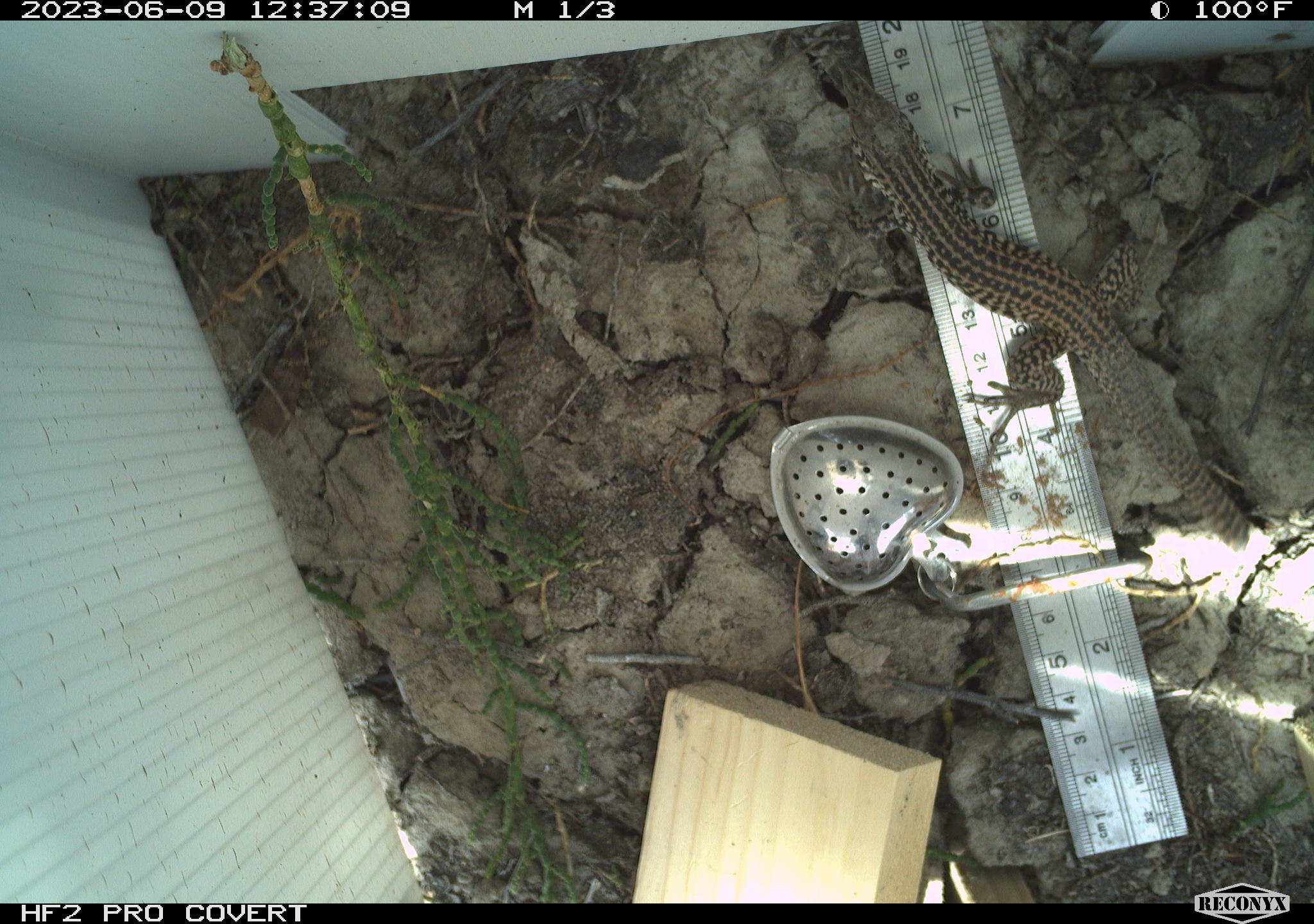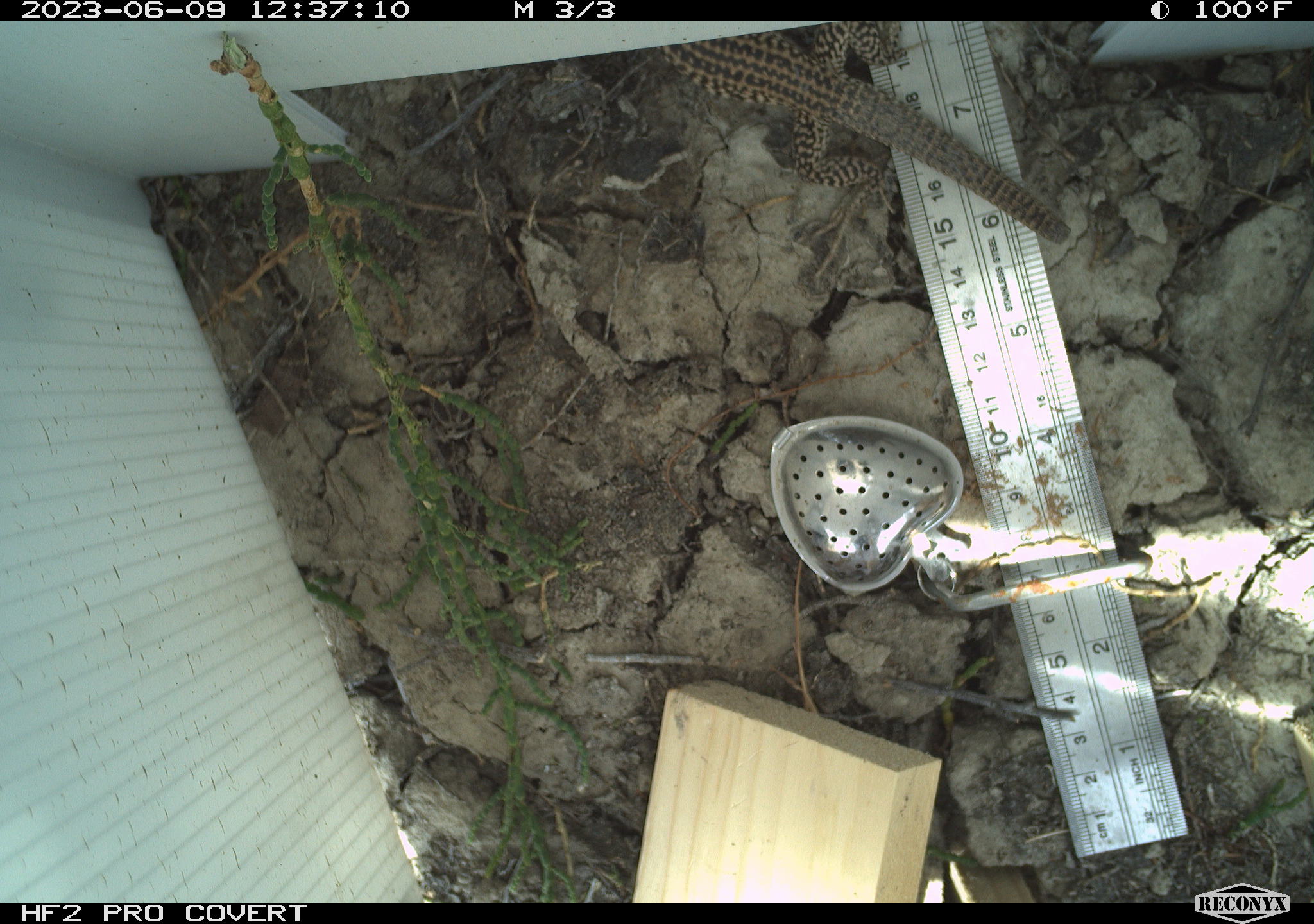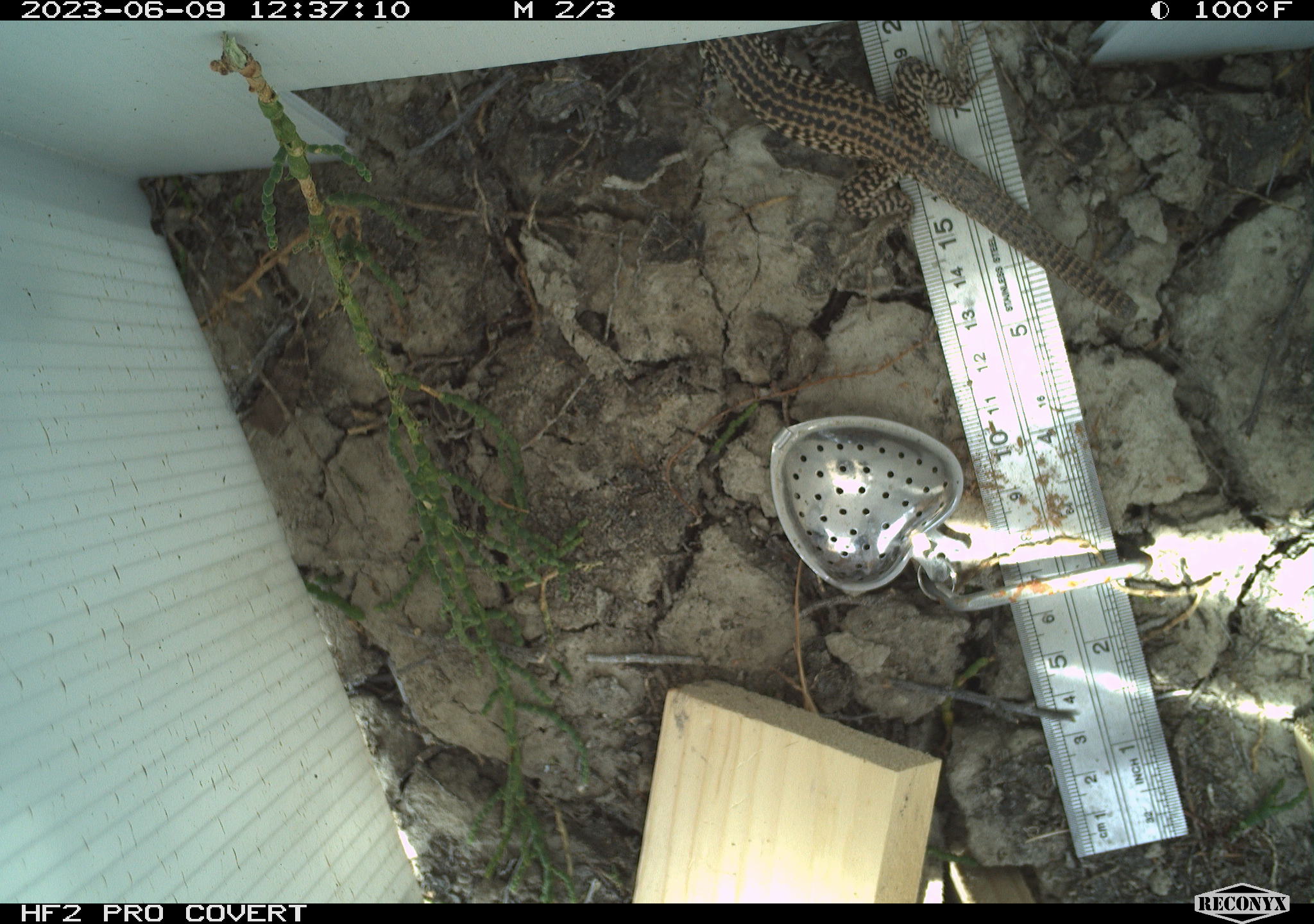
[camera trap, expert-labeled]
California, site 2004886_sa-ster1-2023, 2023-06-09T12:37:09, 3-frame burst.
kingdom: Animalia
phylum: Chordata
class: Reptilia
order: Squamata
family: Teiidae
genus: Aspidoscelis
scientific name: Aspidoscelis tigris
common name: western whiptail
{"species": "western whiptail (Aspidoscelis tigris)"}